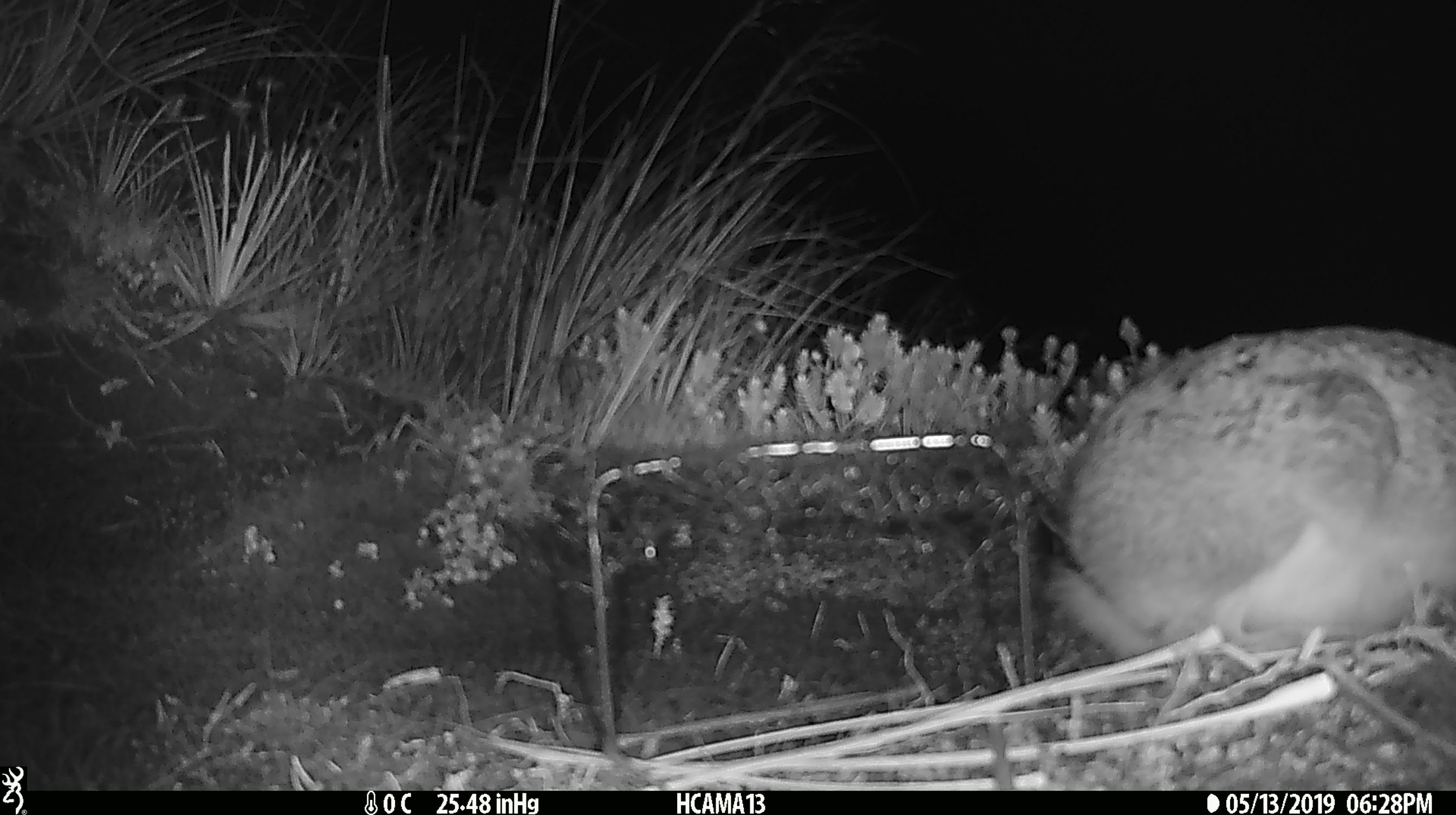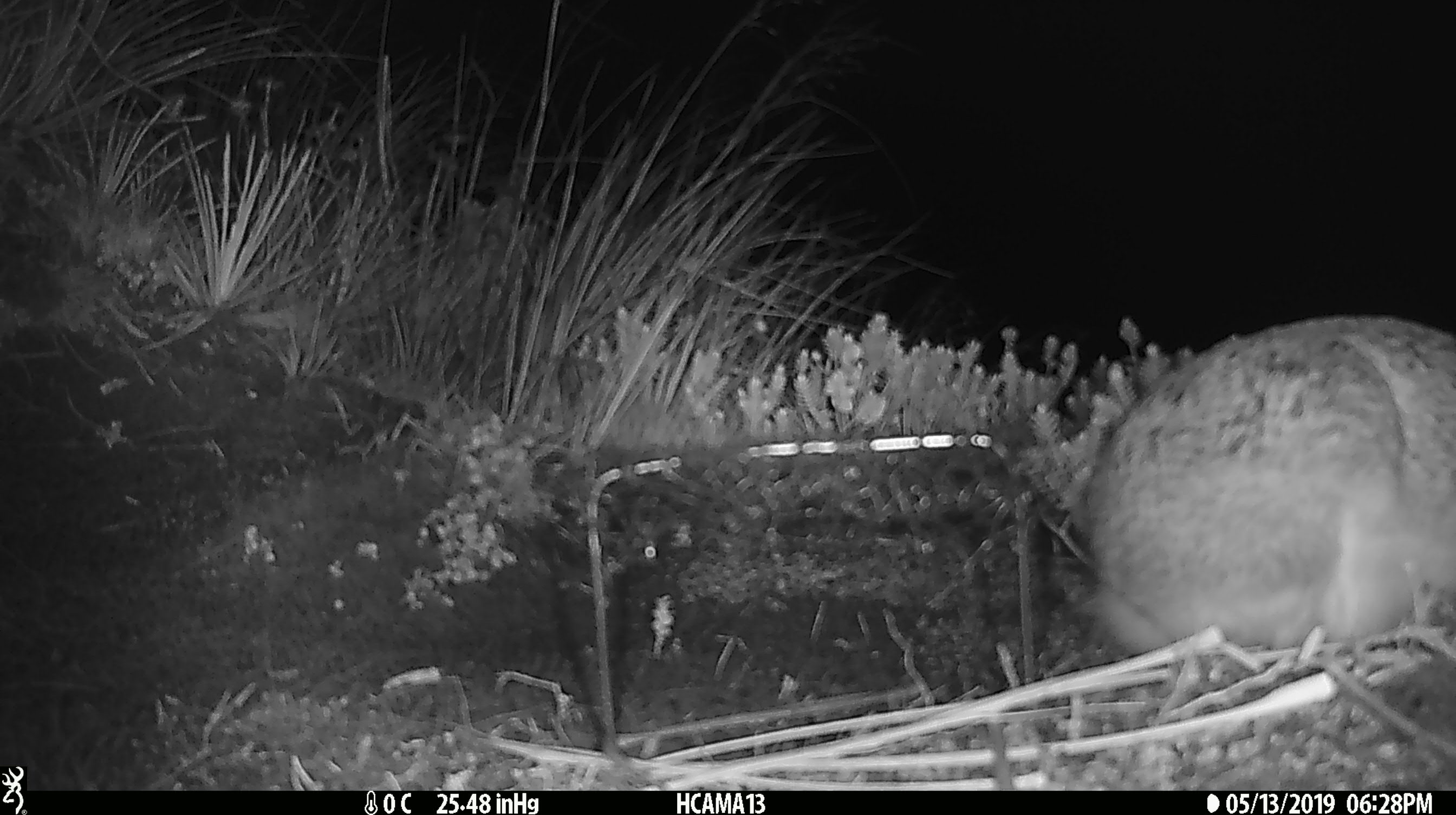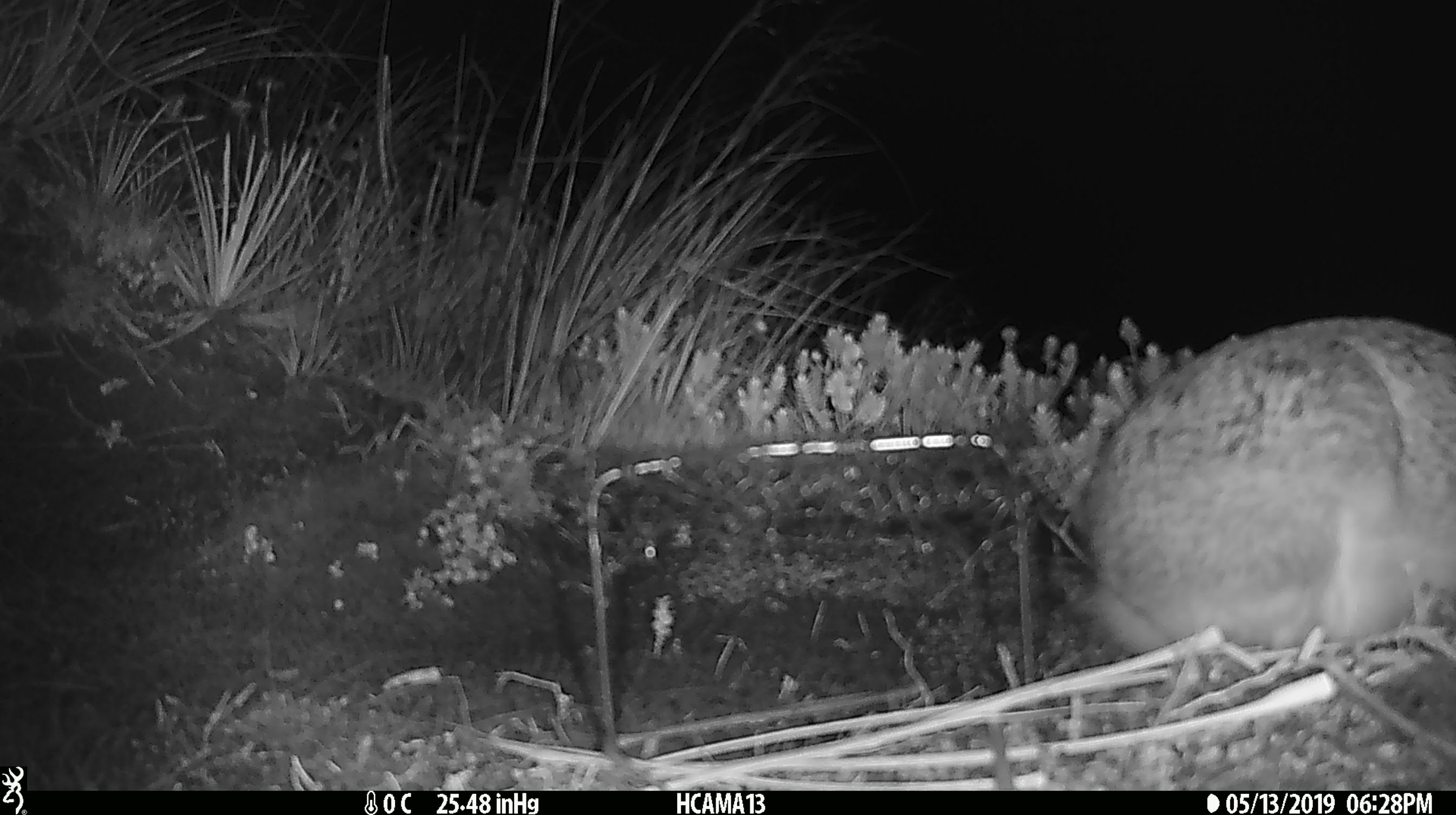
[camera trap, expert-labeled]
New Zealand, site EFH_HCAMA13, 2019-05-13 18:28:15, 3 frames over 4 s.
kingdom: Animalia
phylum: Chordata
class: Mammalia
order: Lagomorpha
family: Leporidae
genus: Lepus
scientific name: Lepus europaeus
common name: brown hare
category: hare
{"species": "hare (brown hare) (Lepus europaeus)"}